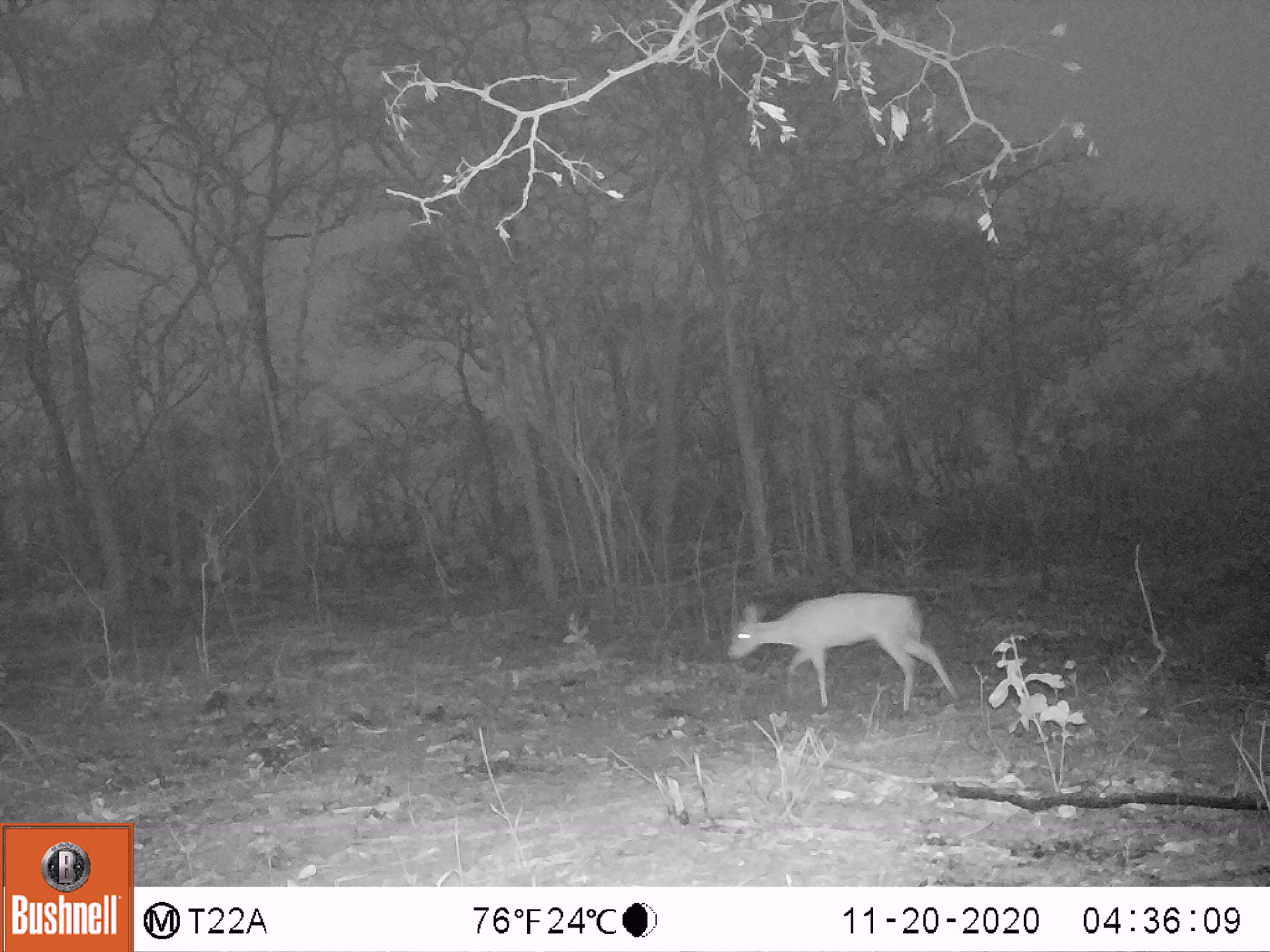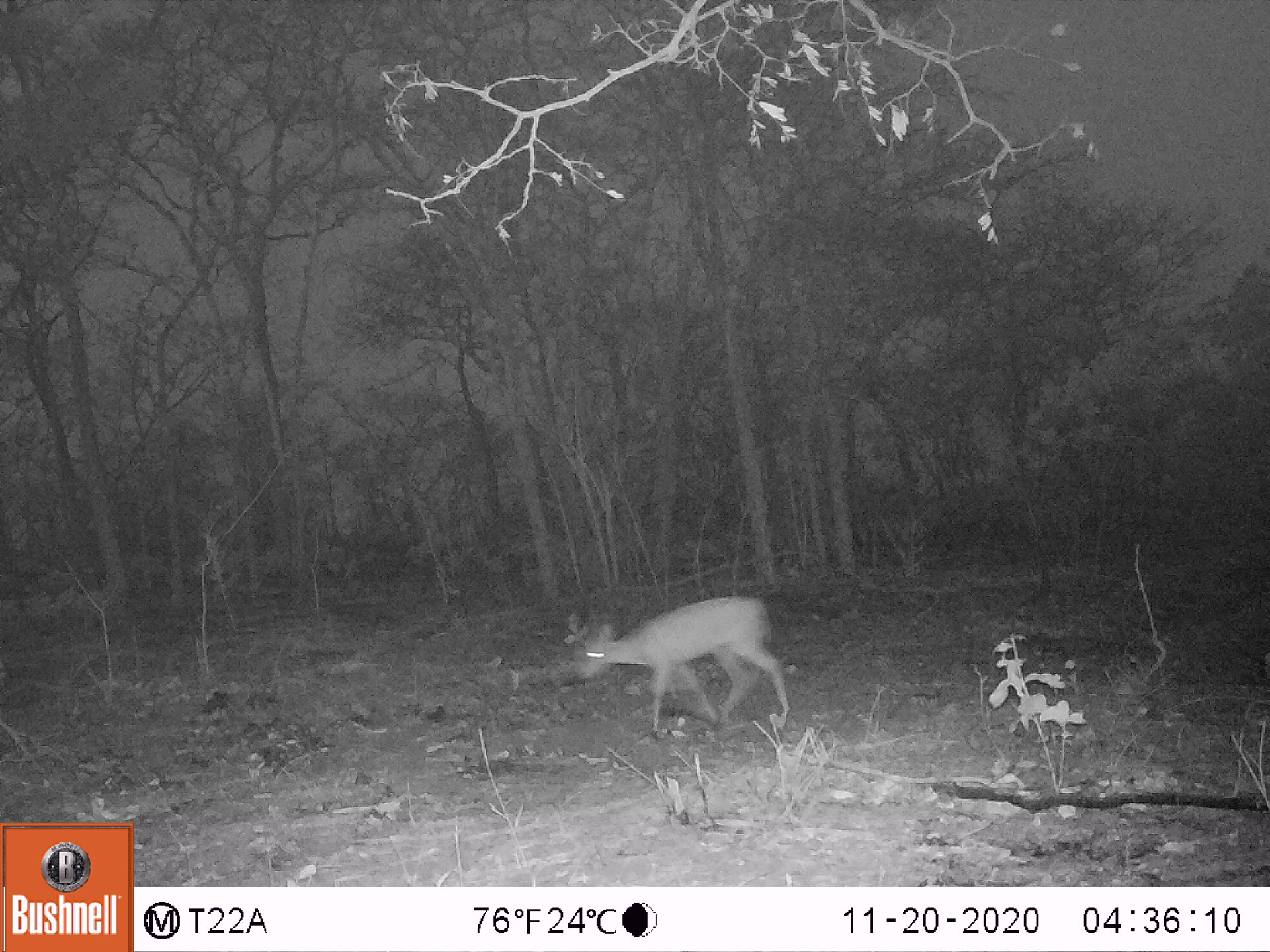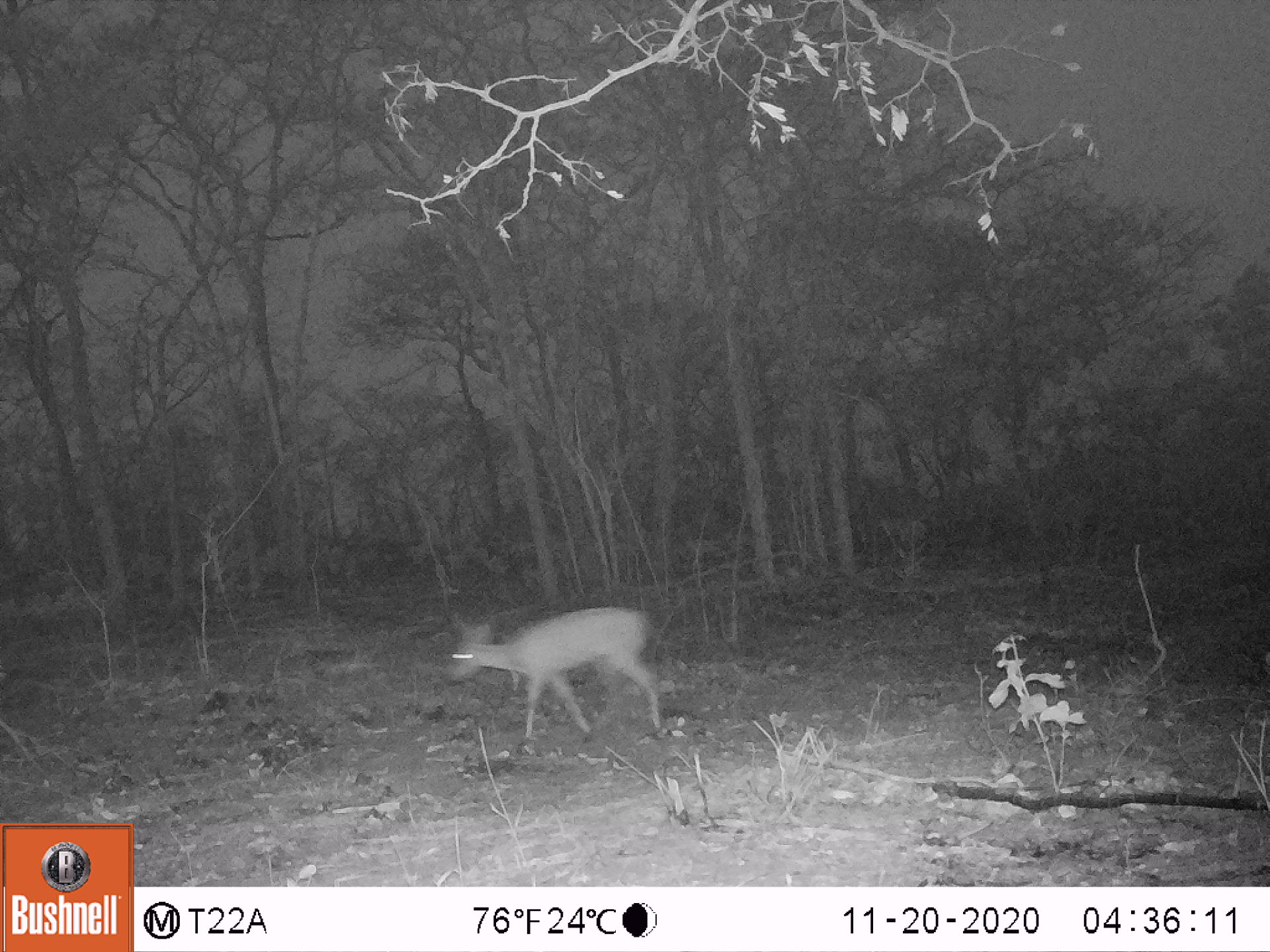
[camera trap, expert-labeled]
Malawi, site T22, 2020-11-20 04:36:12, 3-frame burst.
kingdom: Animalia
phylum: Chordata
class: Mammalia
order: Artiodactyla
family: Bovidae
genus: Sylvicapra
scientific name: Sylvicapra grimmia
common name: common duiker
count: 1